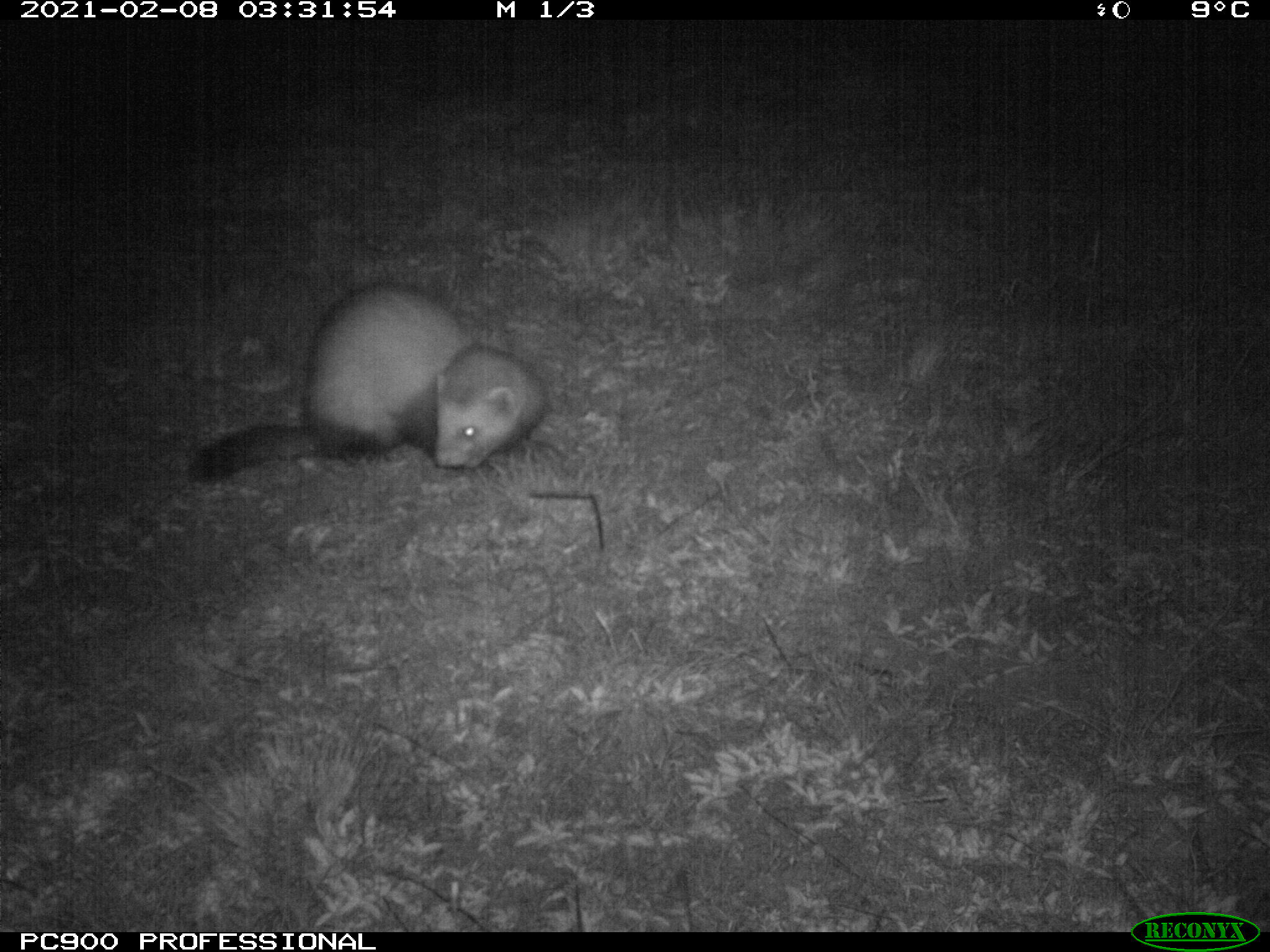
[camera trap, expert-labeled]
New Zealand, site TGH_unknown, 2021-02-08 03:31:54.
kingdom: Animalia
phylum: Chordata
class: Mammalia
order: Carnivora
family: Mustelidae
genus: Mustela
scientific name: Mustela furo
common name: ferret